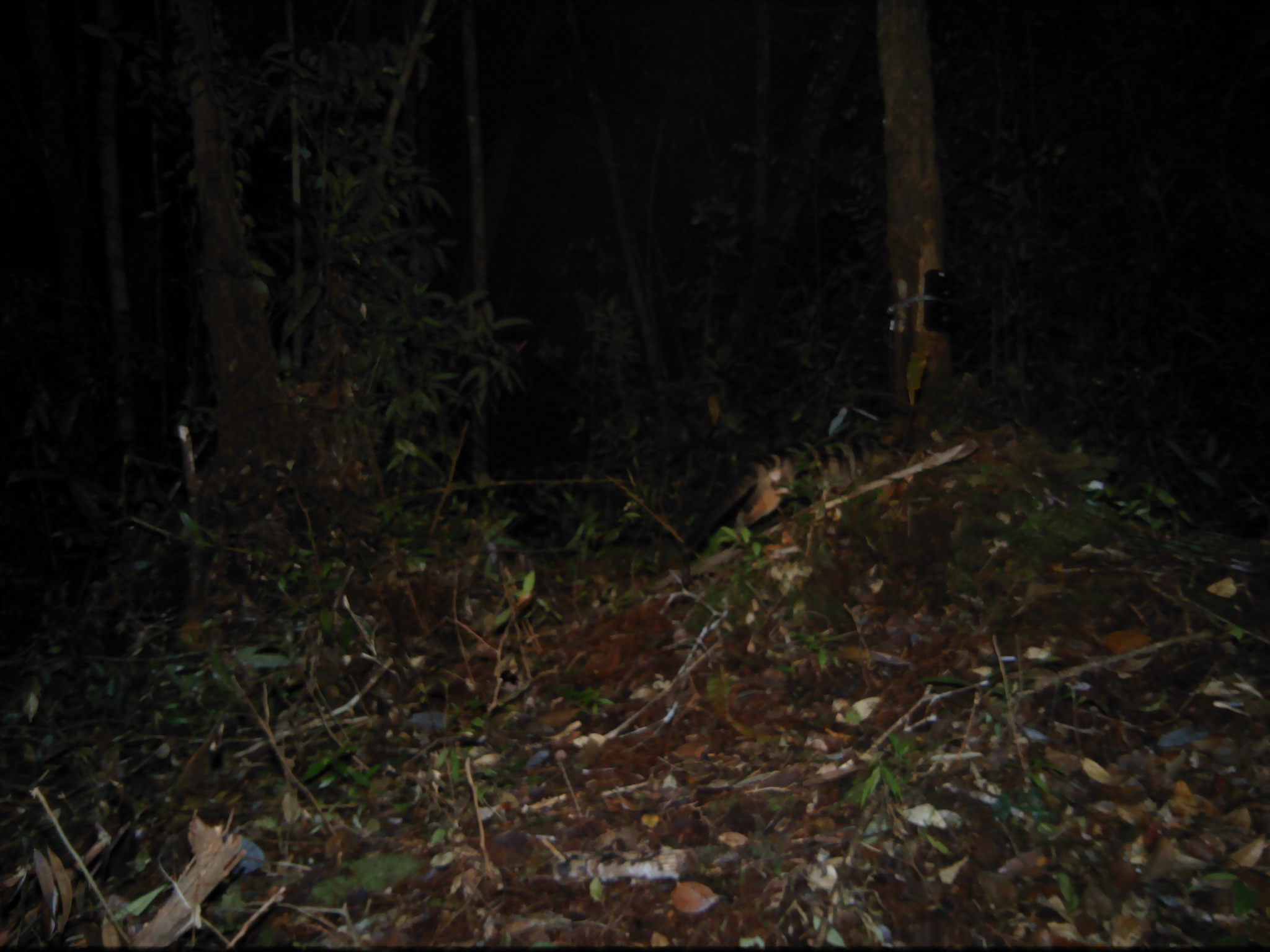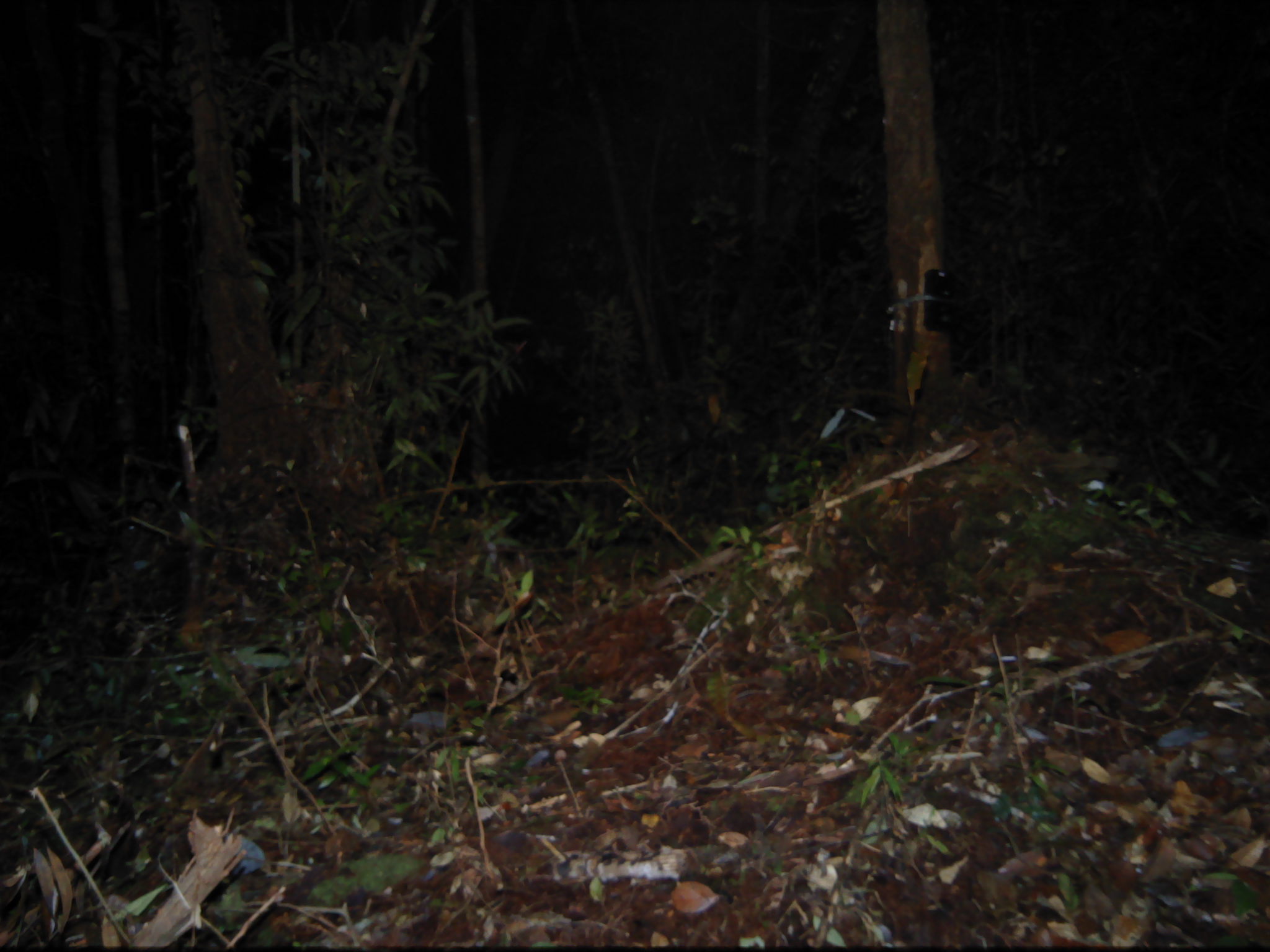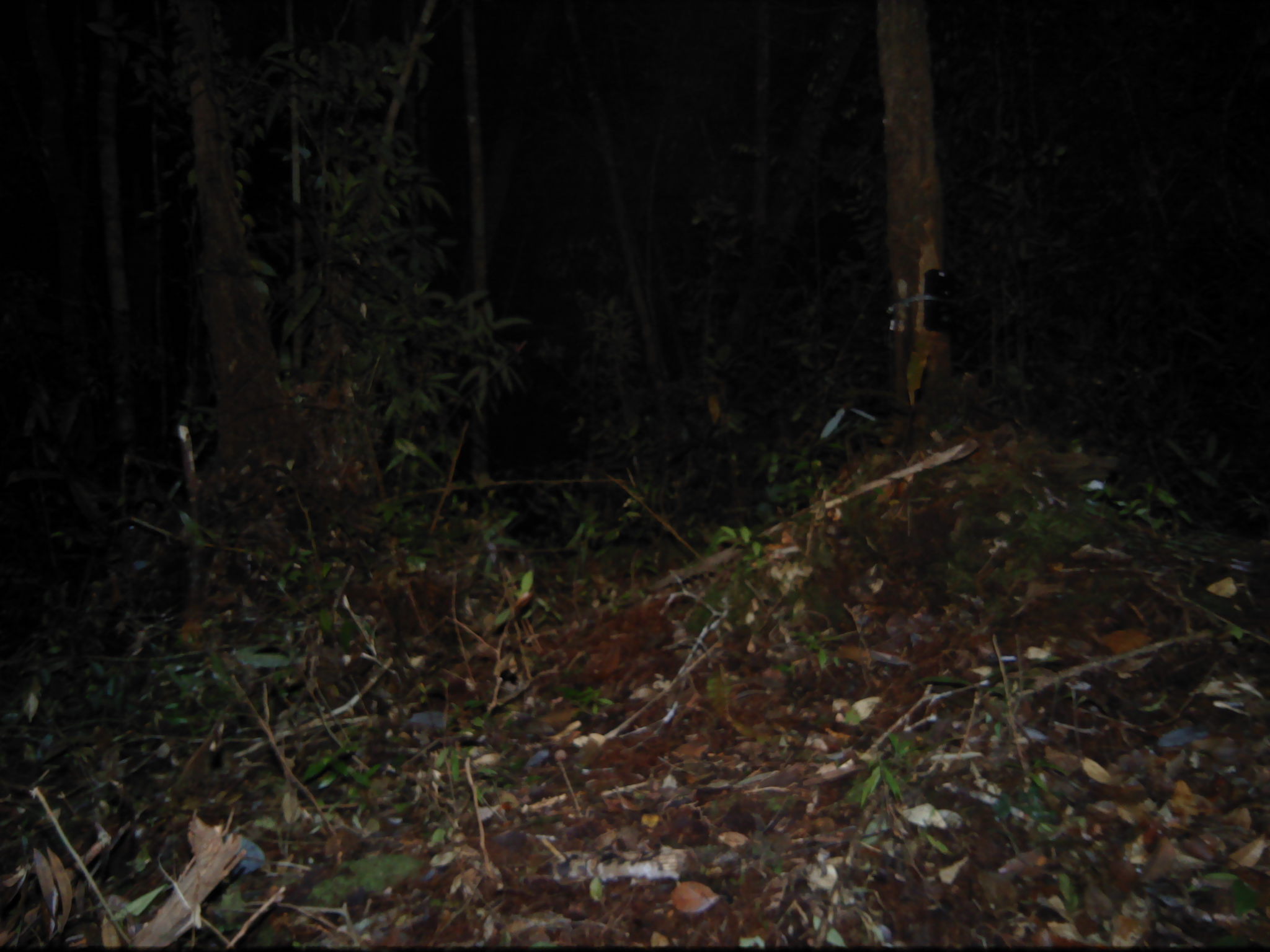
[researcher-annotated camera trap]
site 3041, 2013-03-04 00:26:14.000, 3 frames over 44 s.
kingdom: Animalia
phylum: Chordata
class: Mammalia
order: Carnivora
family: Viverridae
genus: Hemigalus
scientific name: Hemigalus derbyanus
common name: banded civet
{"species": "Hemigalus derbyanus (banded civet)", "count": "1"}